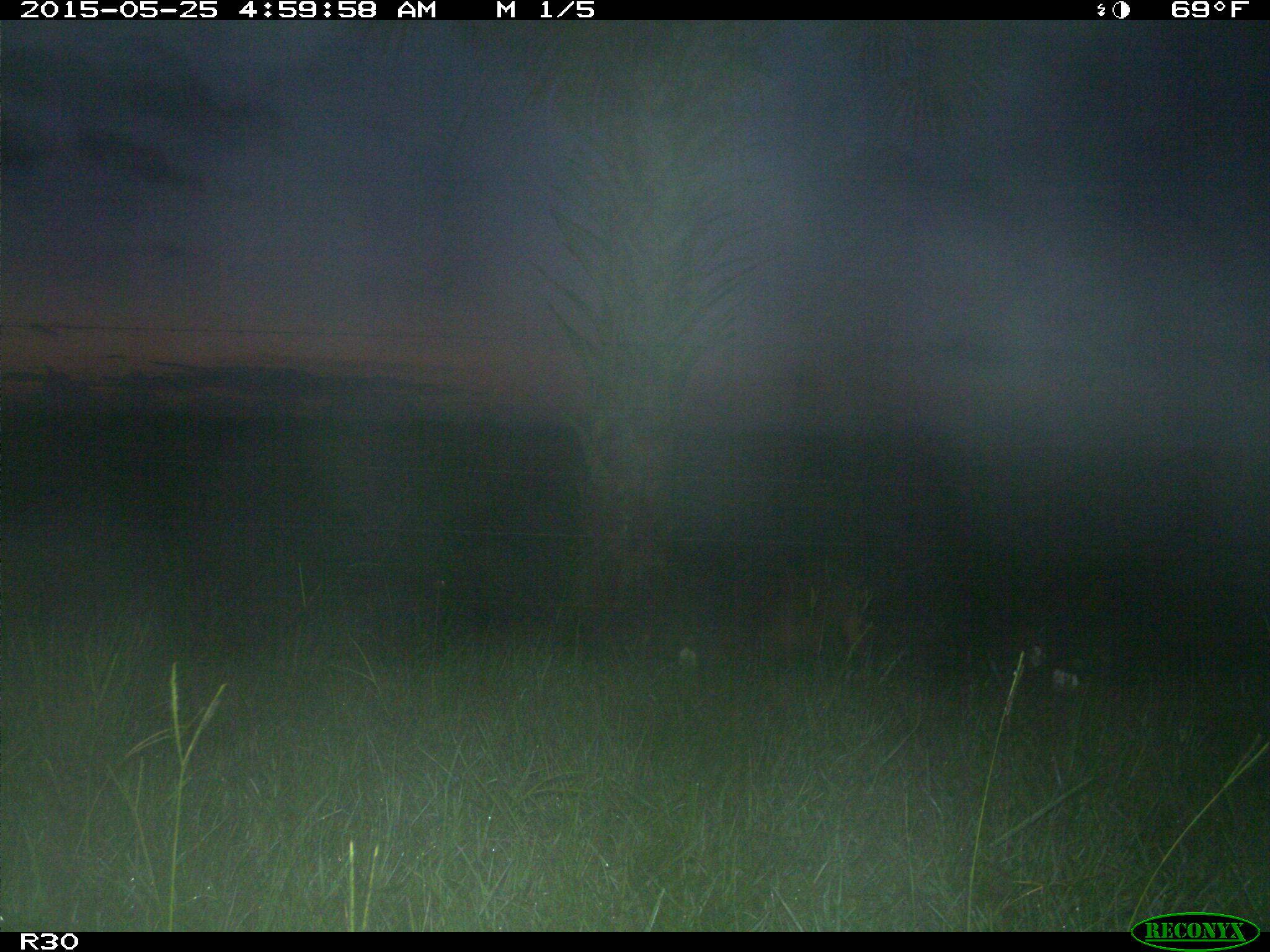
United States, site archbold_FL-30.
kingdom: Animalia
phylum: Chordata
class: Mammalia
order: Artiodactyla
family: Suidae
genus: Sus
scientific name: Sus scrofa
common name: wild boar